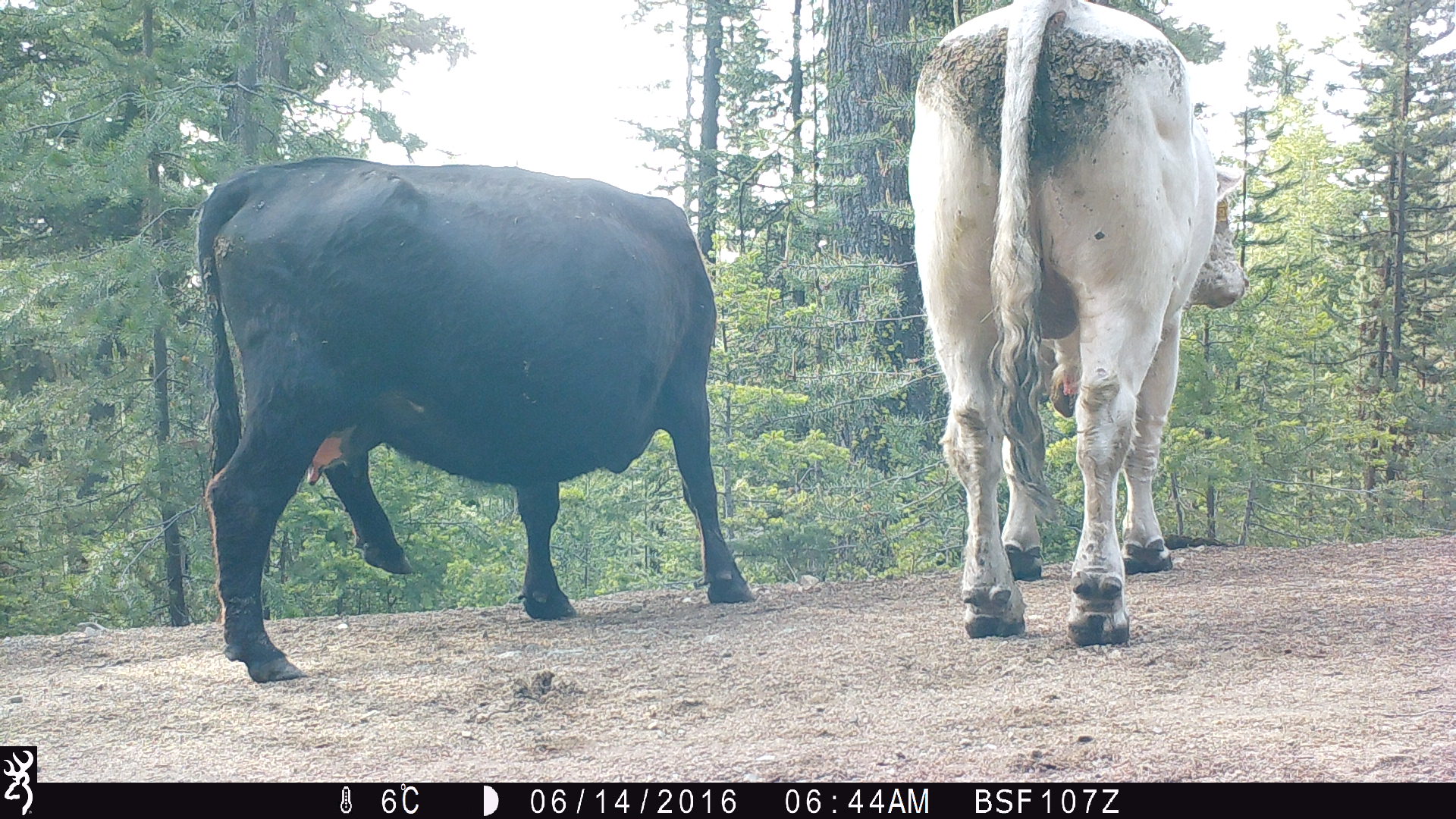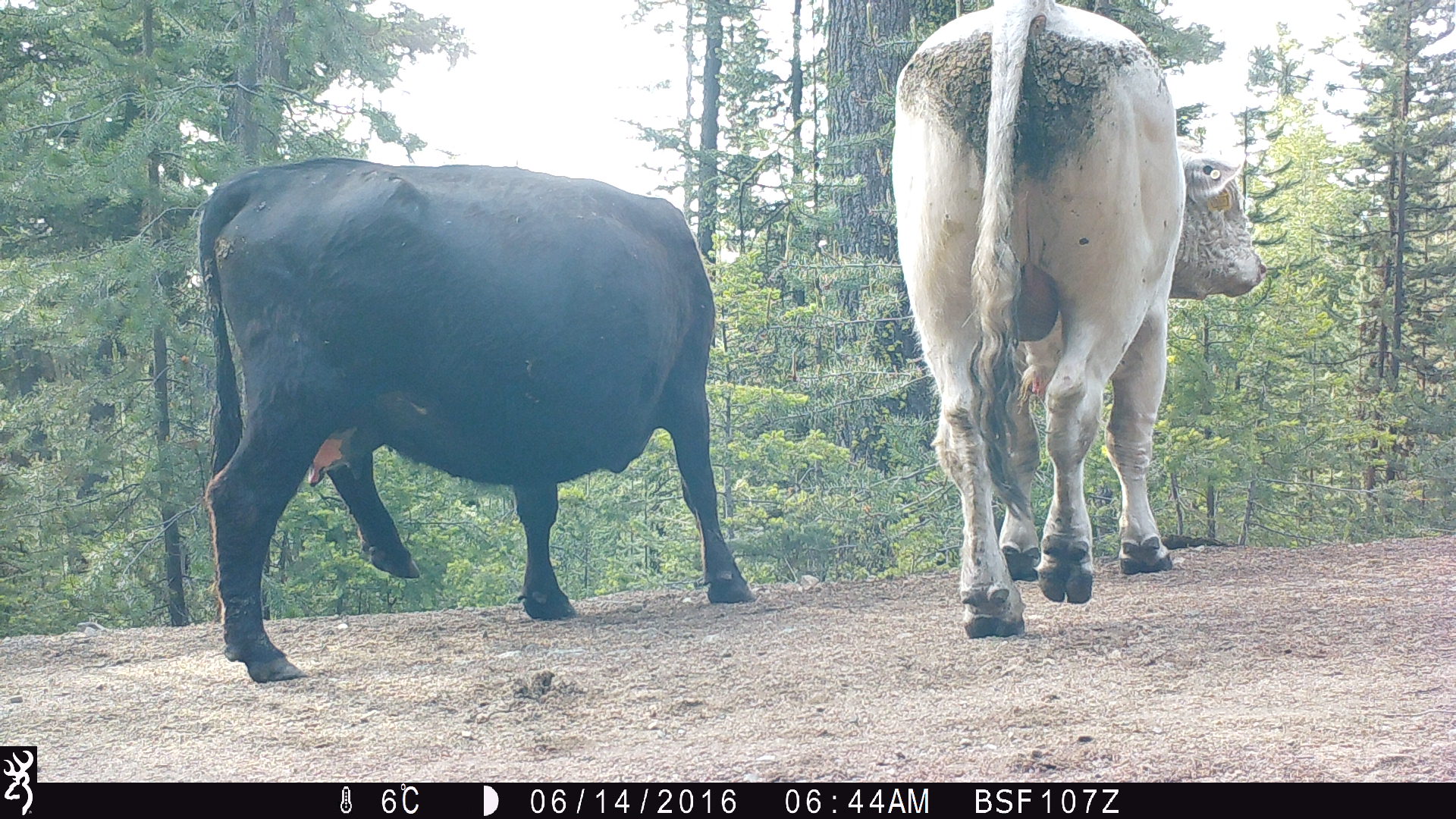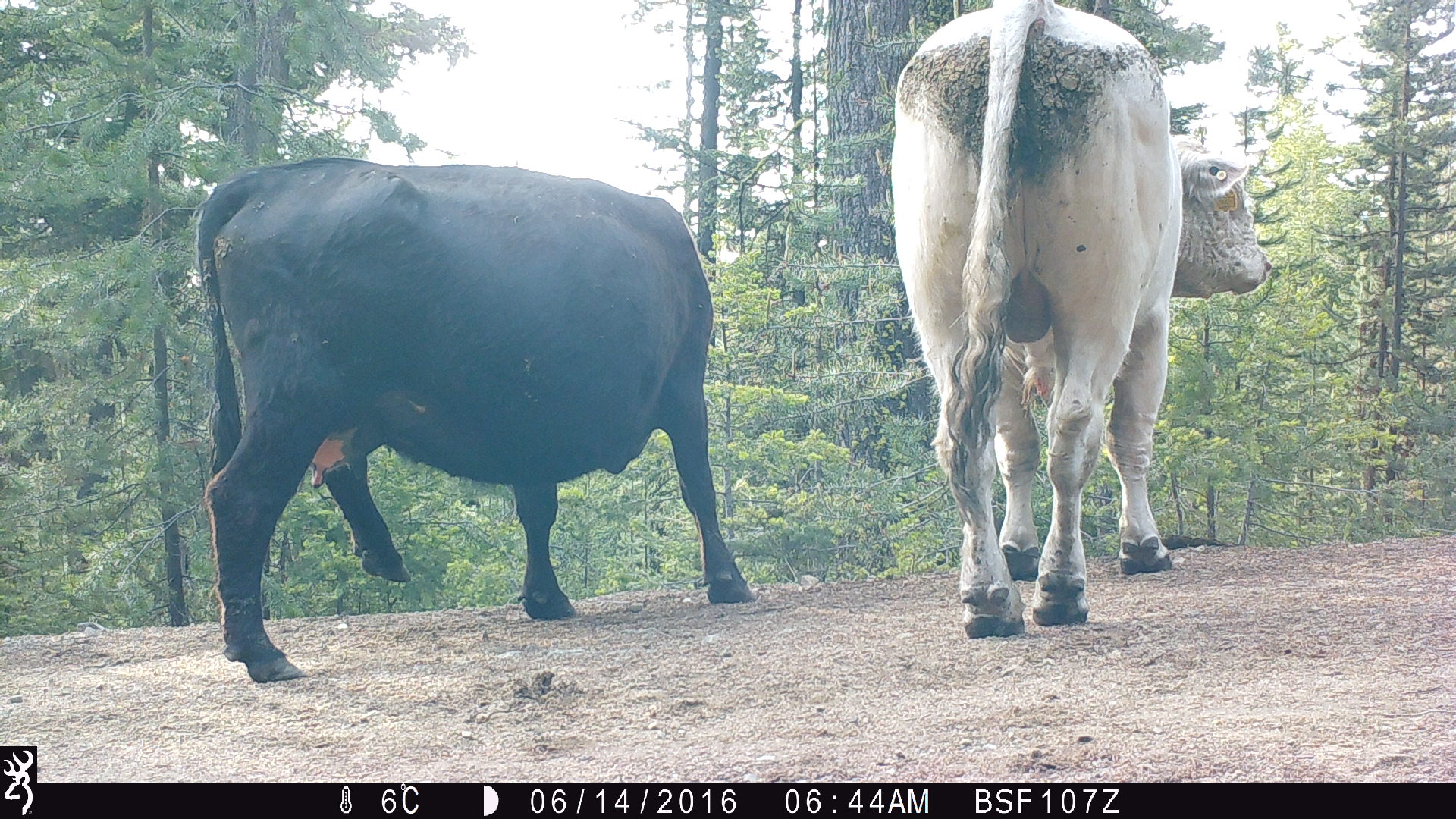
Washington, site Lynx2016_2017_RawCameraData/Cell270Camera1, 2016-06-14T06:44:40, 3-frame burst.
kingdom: Animalia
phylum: Chordata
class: Mammalia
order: Artiodactyla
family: Bovidae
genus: Bos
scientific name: Bos taurus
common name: domestic cattle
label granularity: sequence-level